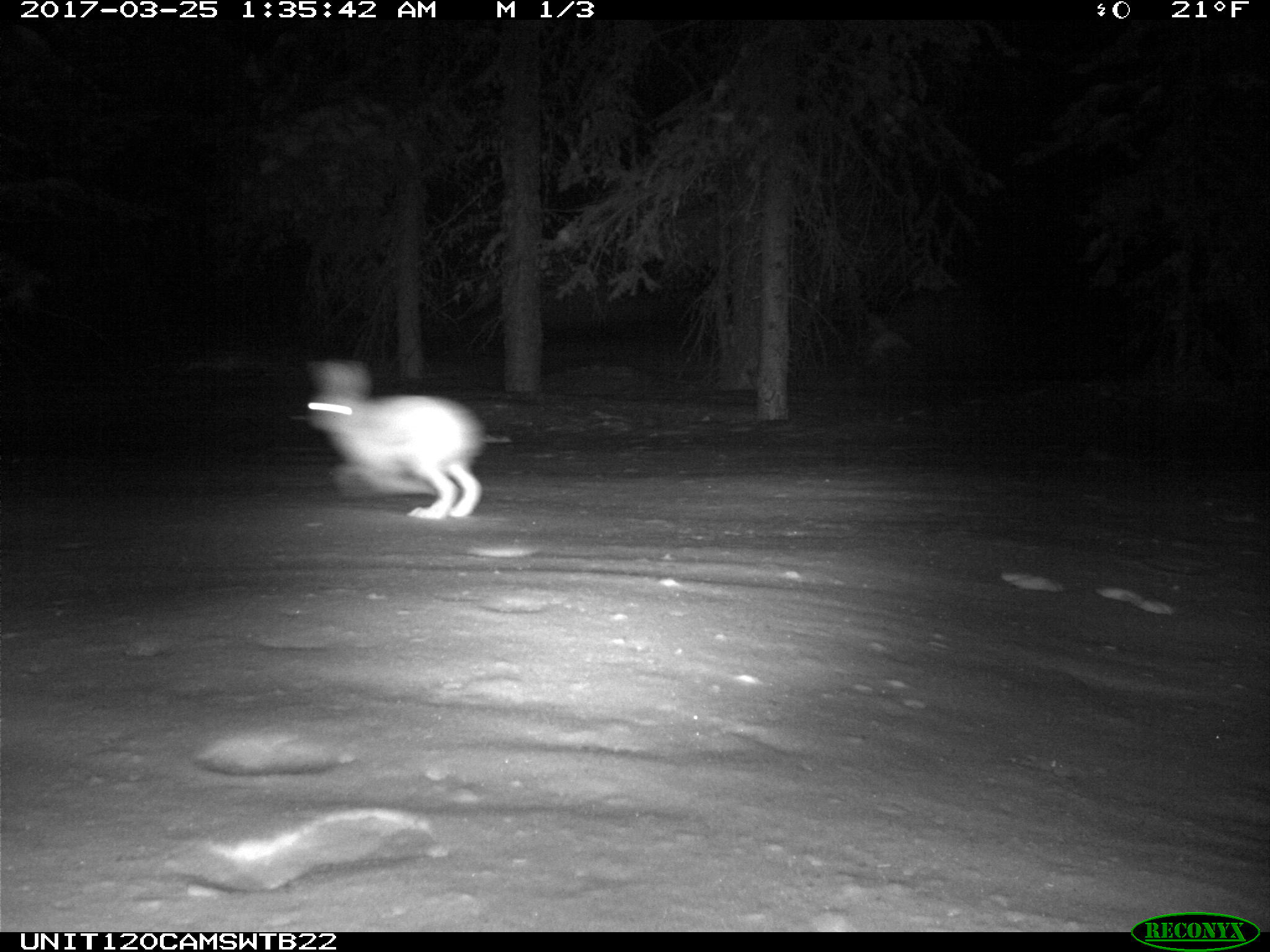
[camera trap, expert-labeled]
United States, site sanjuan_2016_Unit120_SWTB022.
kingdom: Animalia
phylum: Chordata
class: Mammalia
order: Lagomorpha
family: Leporidae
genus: Lepus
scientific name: Lepus americanus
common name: snowshoe hare